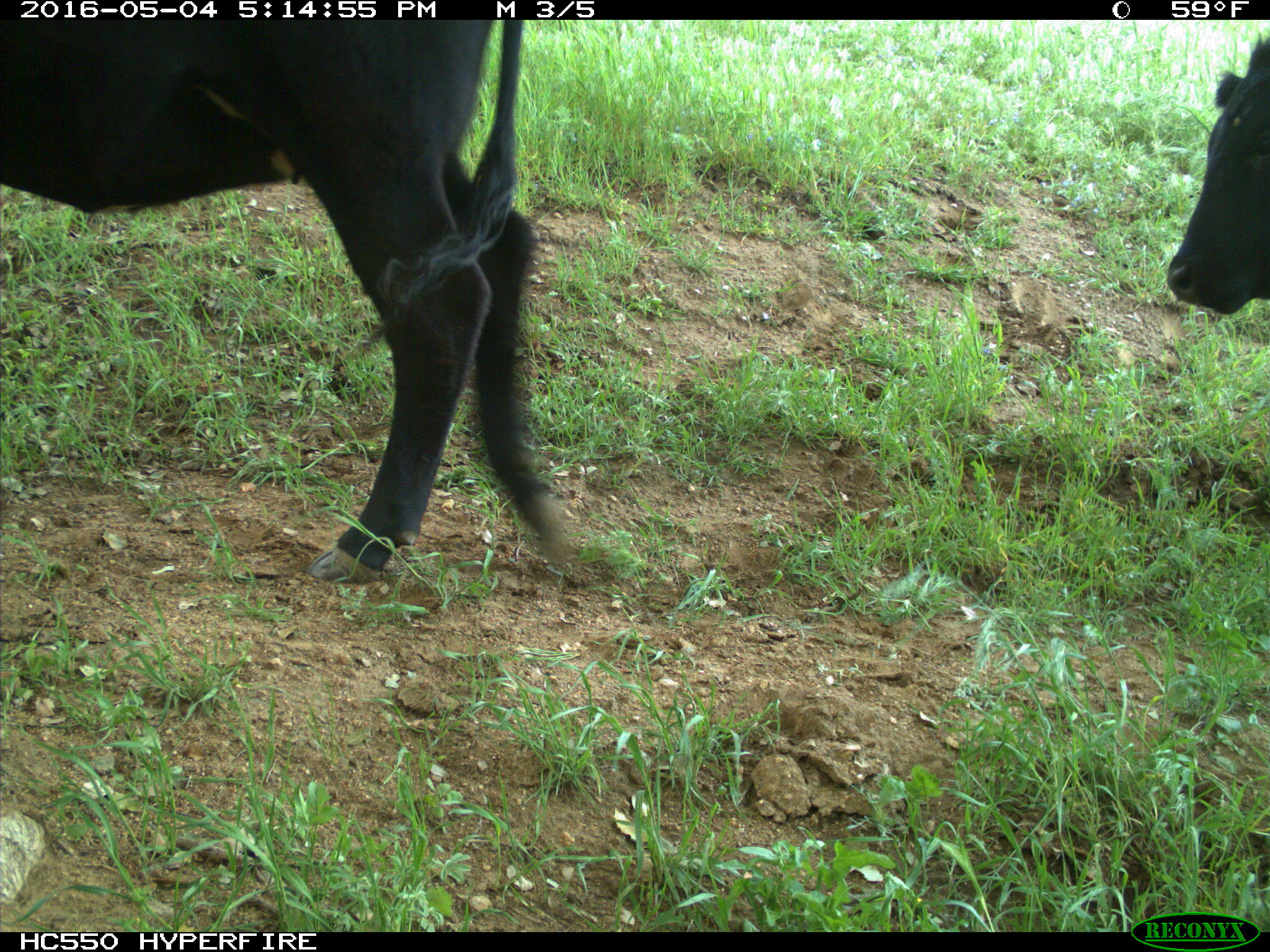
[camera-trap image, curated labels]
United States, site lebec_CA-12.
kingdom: Animalia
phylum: Chordata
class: Mammalia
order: Artiodactyla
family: Bovidae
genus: Bos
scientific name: Bos taurus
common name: domestic cow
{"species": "Bos taurus (domestic cow)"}